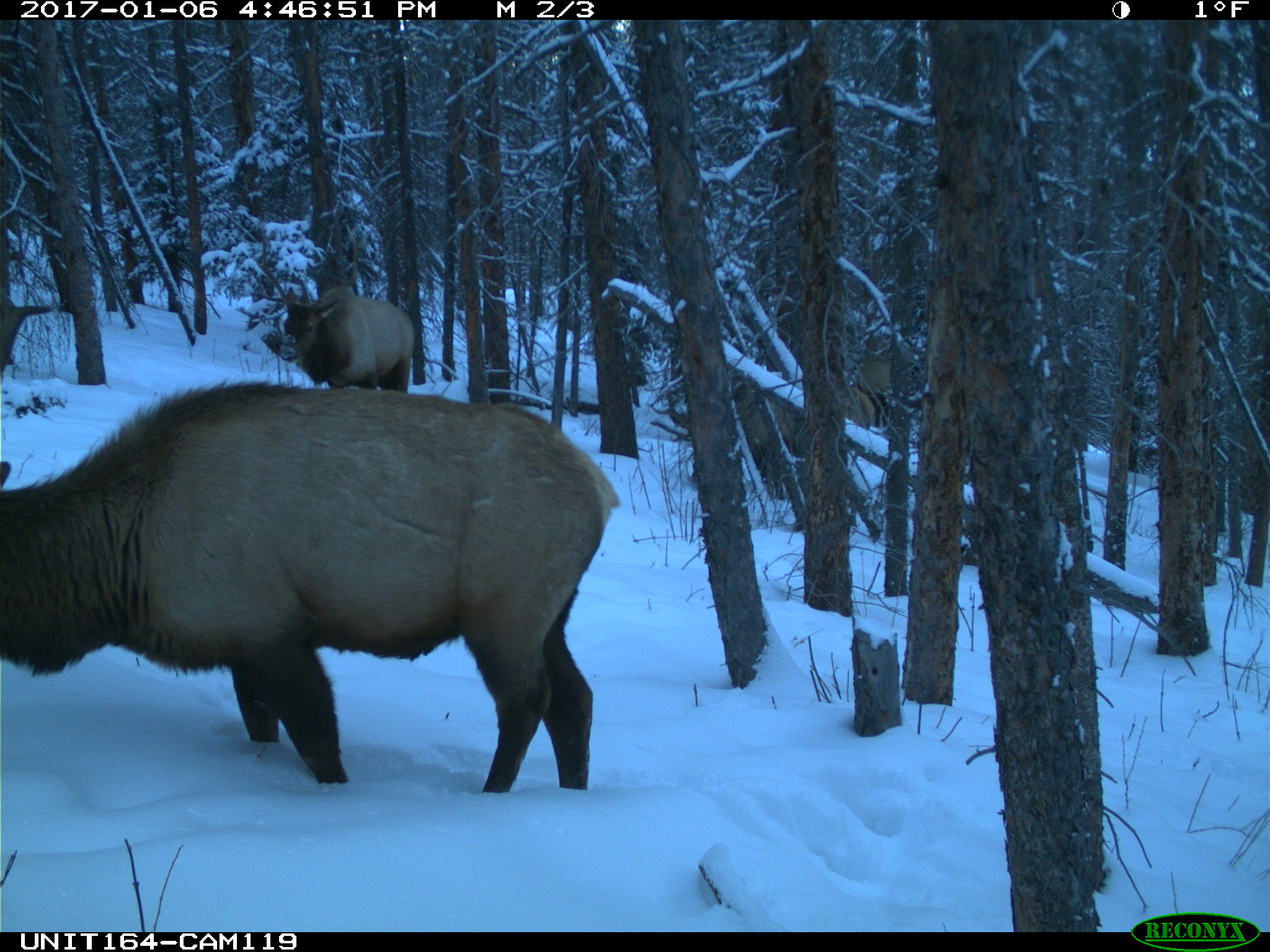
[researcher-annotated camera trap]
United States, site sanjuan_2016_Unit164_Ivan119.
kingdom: Animalia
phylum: Chordata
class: Mammalia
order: Artiodactyla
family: Cervidae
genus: Cervus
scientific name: Cervus elaphus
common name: red deer